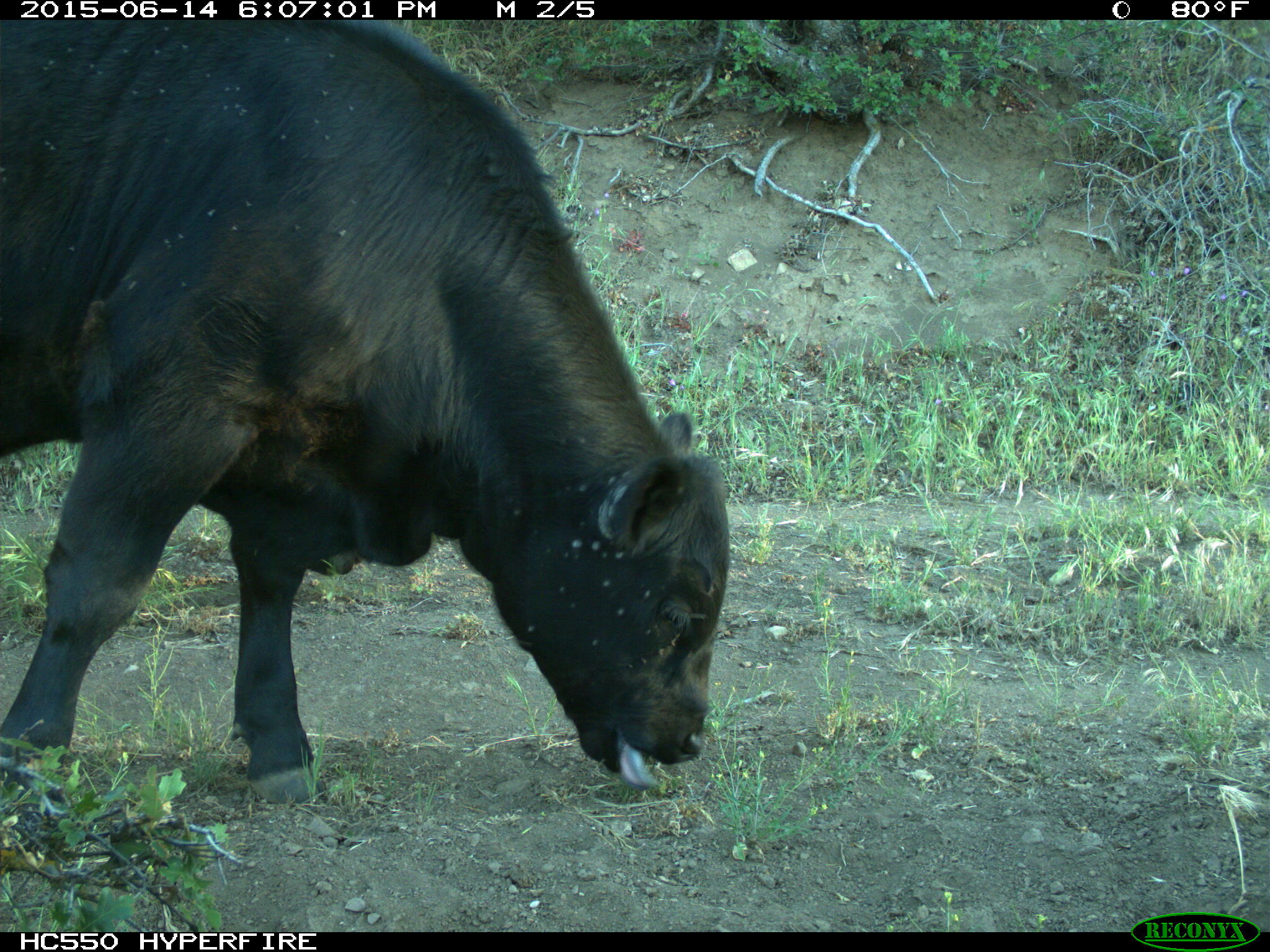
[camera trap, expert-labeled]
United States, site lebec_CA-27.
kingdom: Animalia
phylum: Chordata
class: Mammalia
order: Artiodactyla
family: Bovidae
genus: Bos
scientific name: Bos taurus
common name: domestic cow